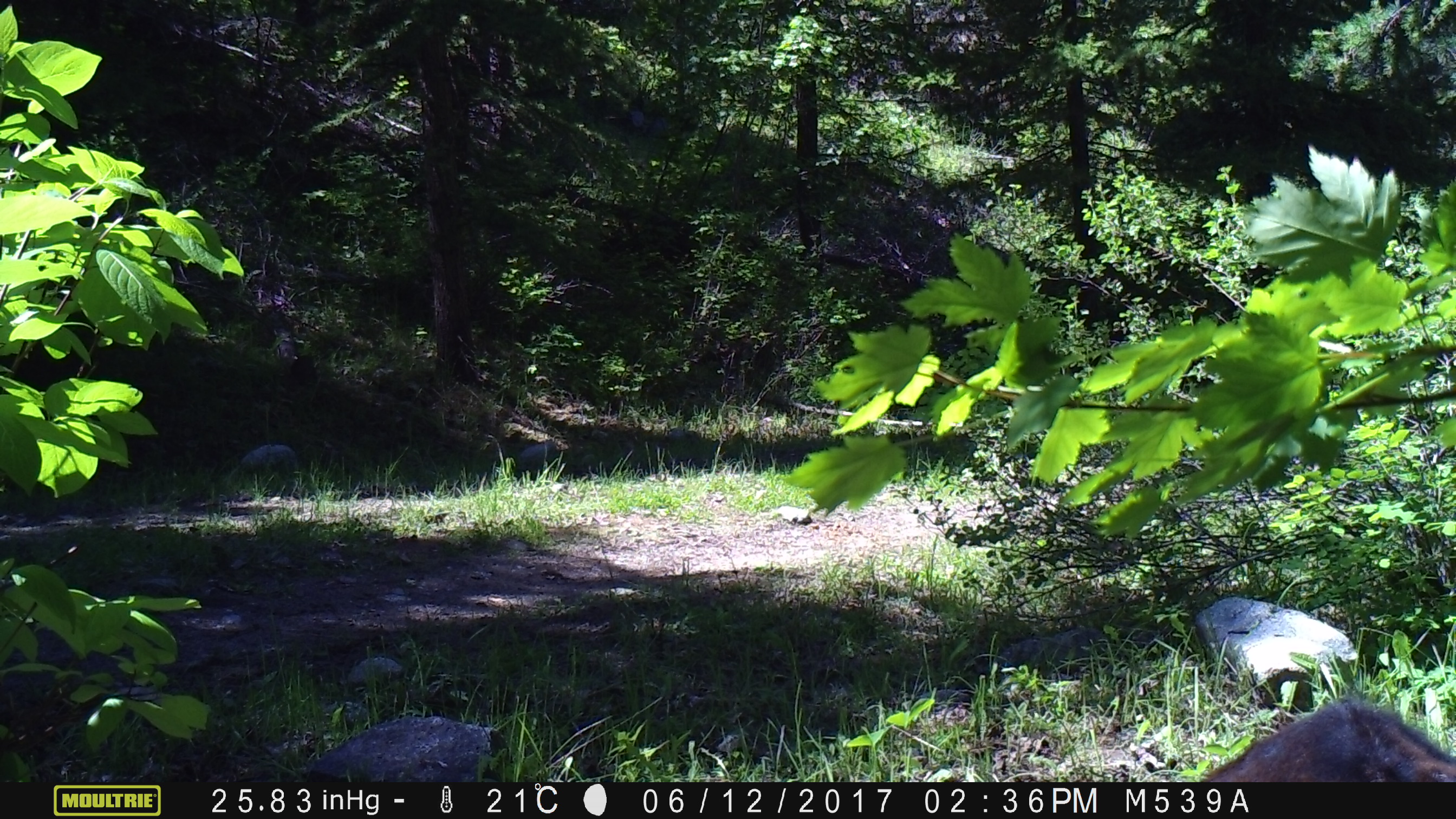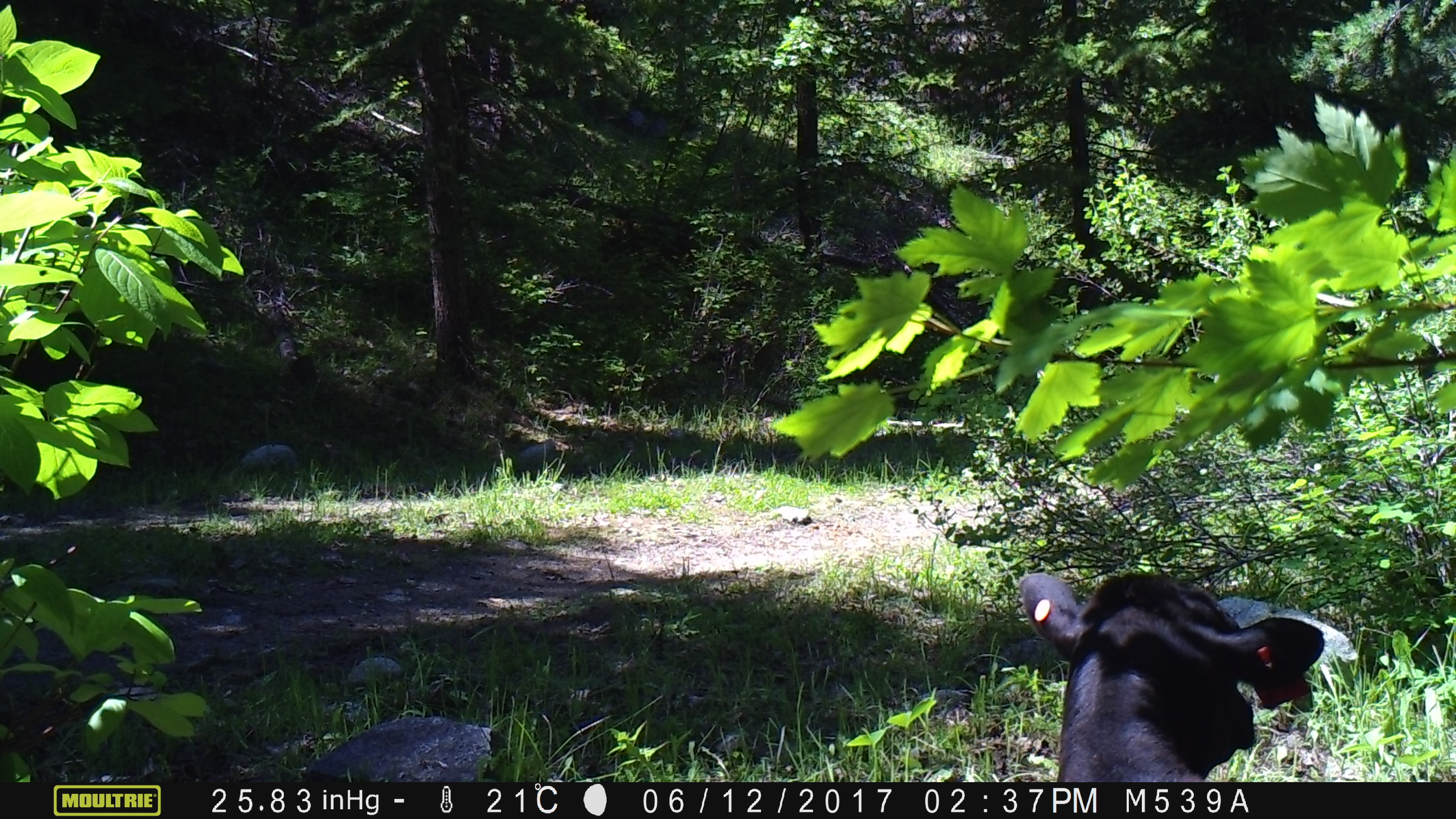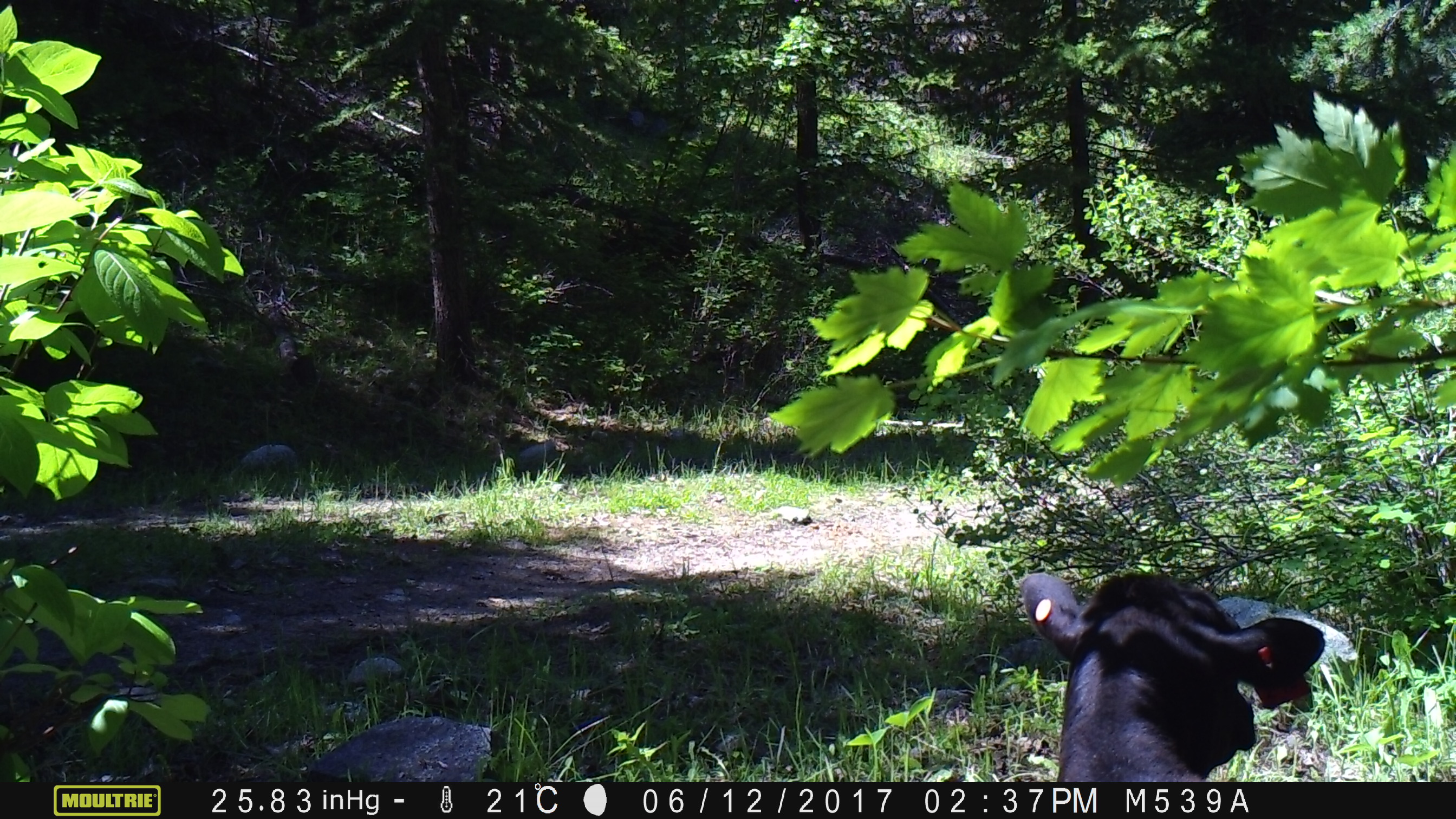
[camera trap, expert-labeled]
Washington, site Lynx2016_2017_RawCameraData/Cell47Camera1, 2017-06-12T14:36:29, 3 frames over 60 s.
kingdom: Animalia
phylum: Chordata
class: Mammalia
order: Artiodactyla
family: Bovidae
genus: Bos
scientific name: Bos taurus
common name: domestic cattle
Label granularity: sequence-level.